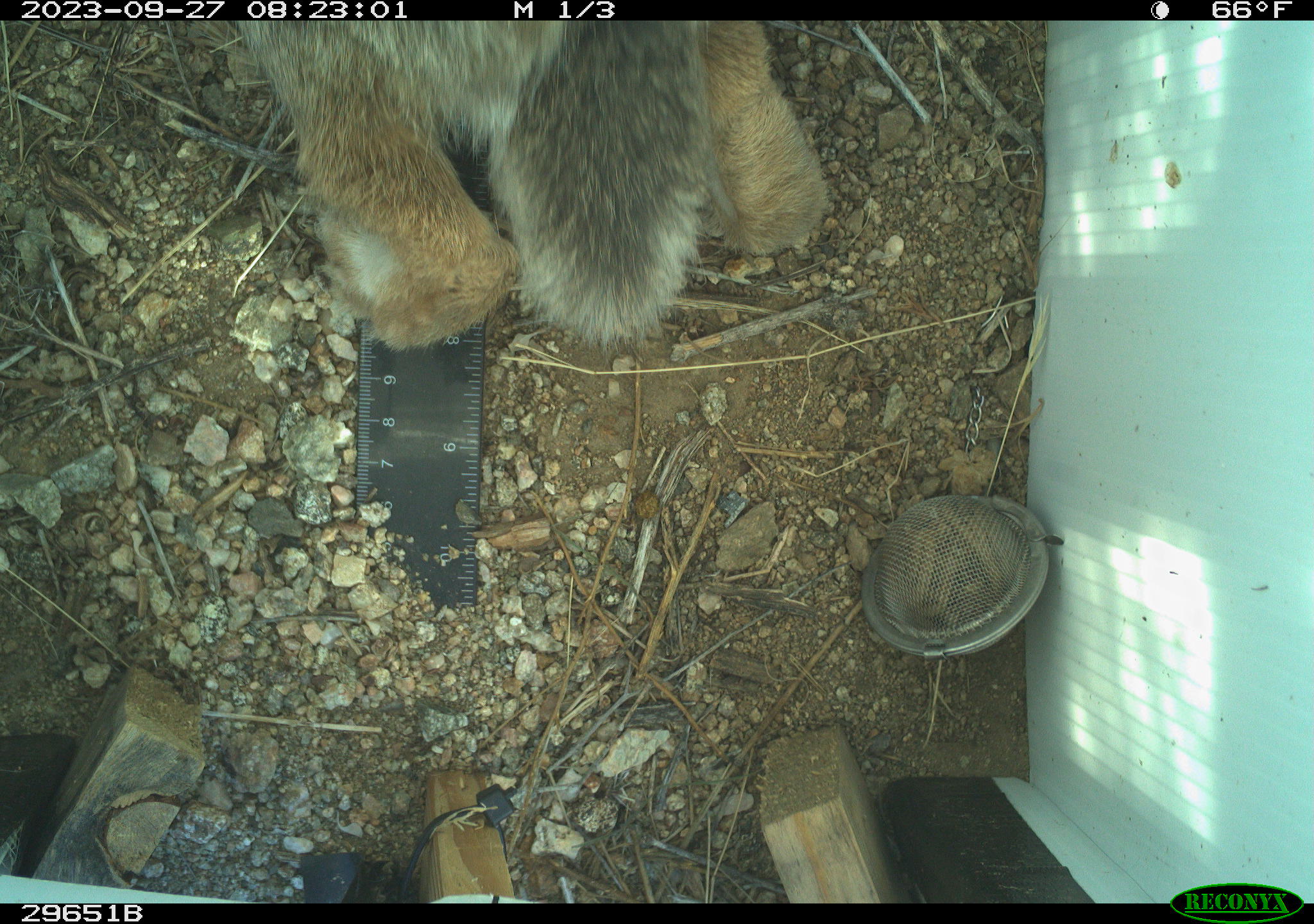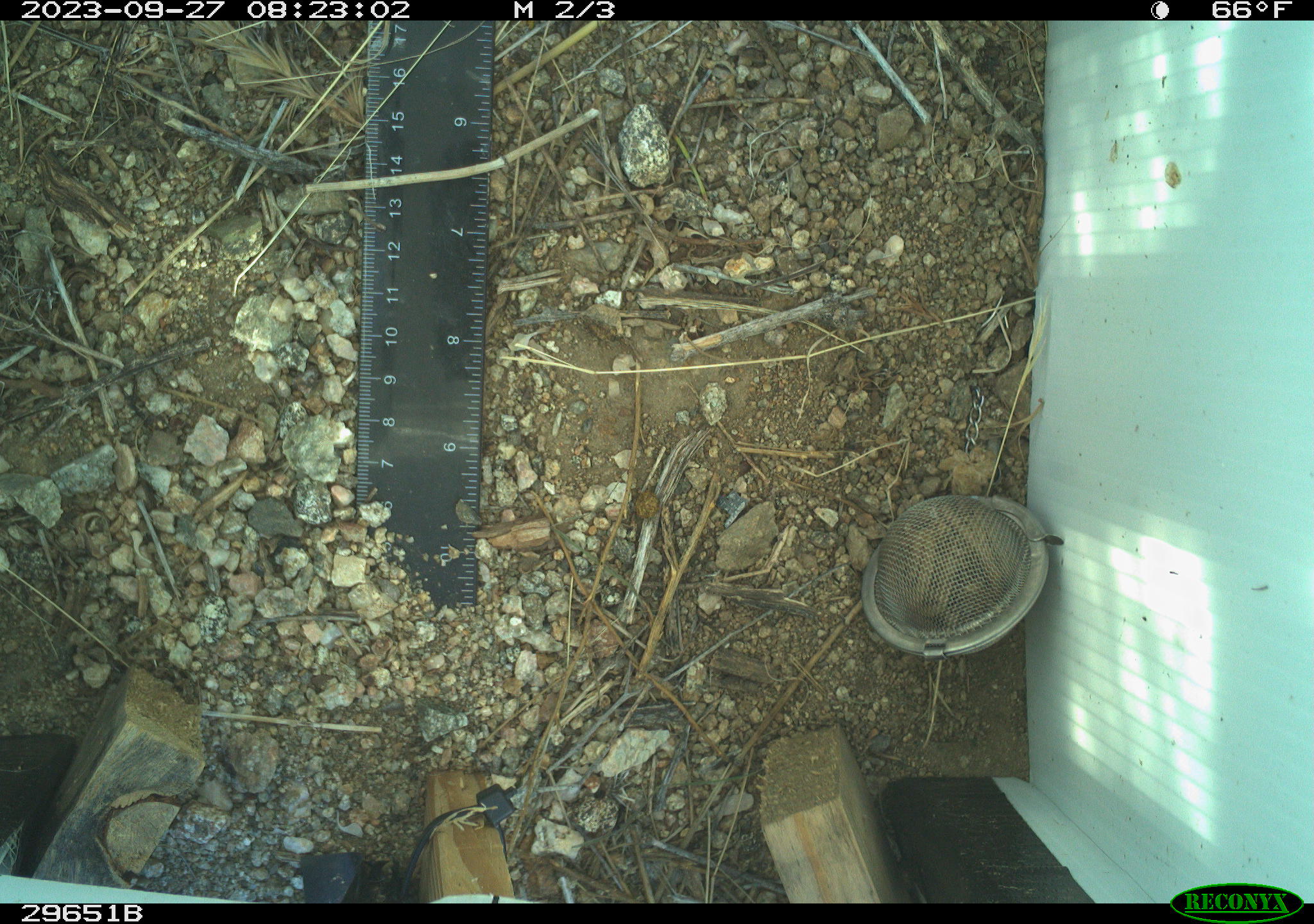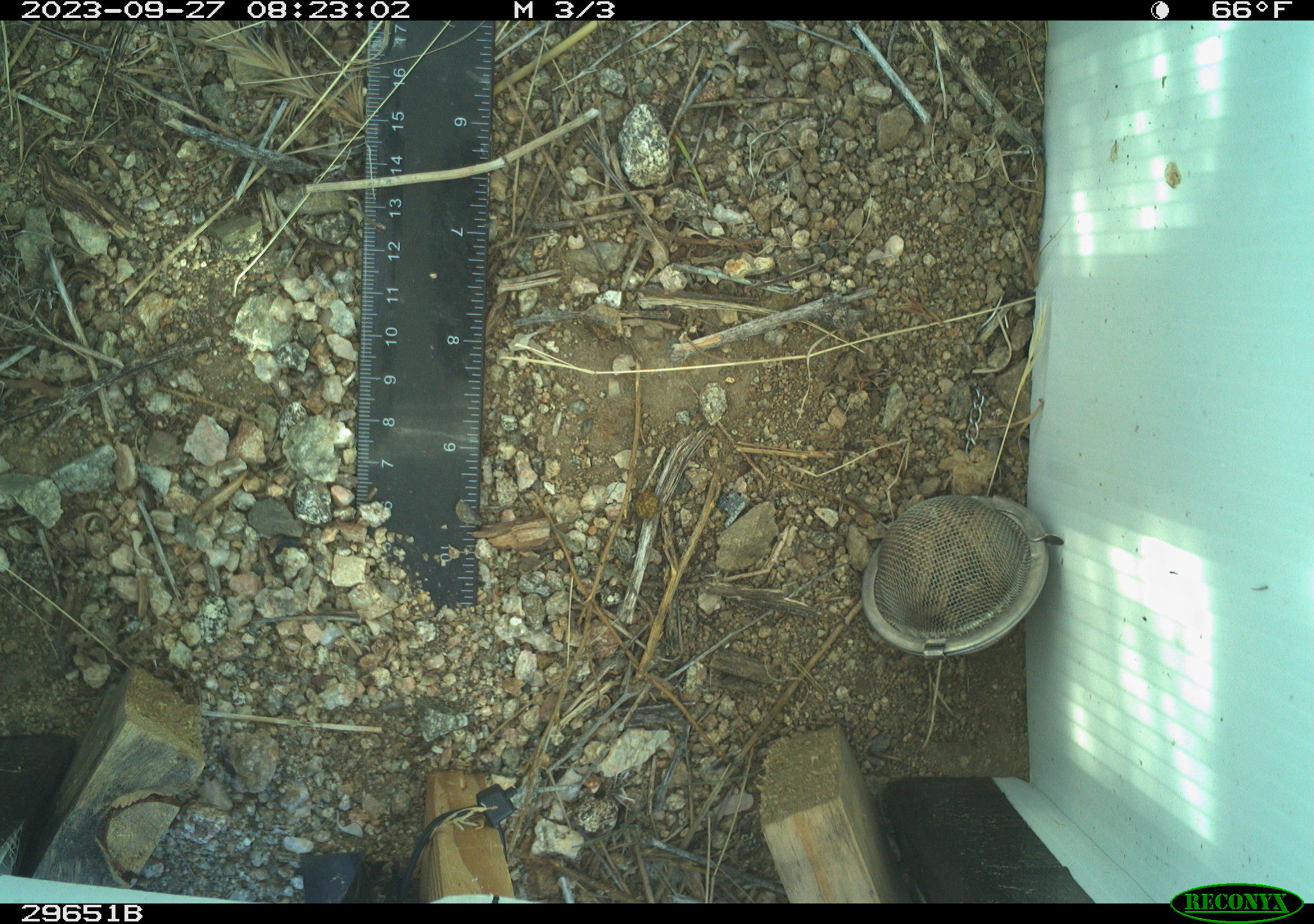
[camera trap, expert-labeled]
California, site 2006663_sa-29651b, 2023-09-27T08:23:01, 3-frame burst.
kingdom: Animalia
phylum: Chordata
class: Mammalia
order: Lagomorpha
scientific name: Lagomorpha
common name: hares, rabbits, and pikas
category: lagomorpha order